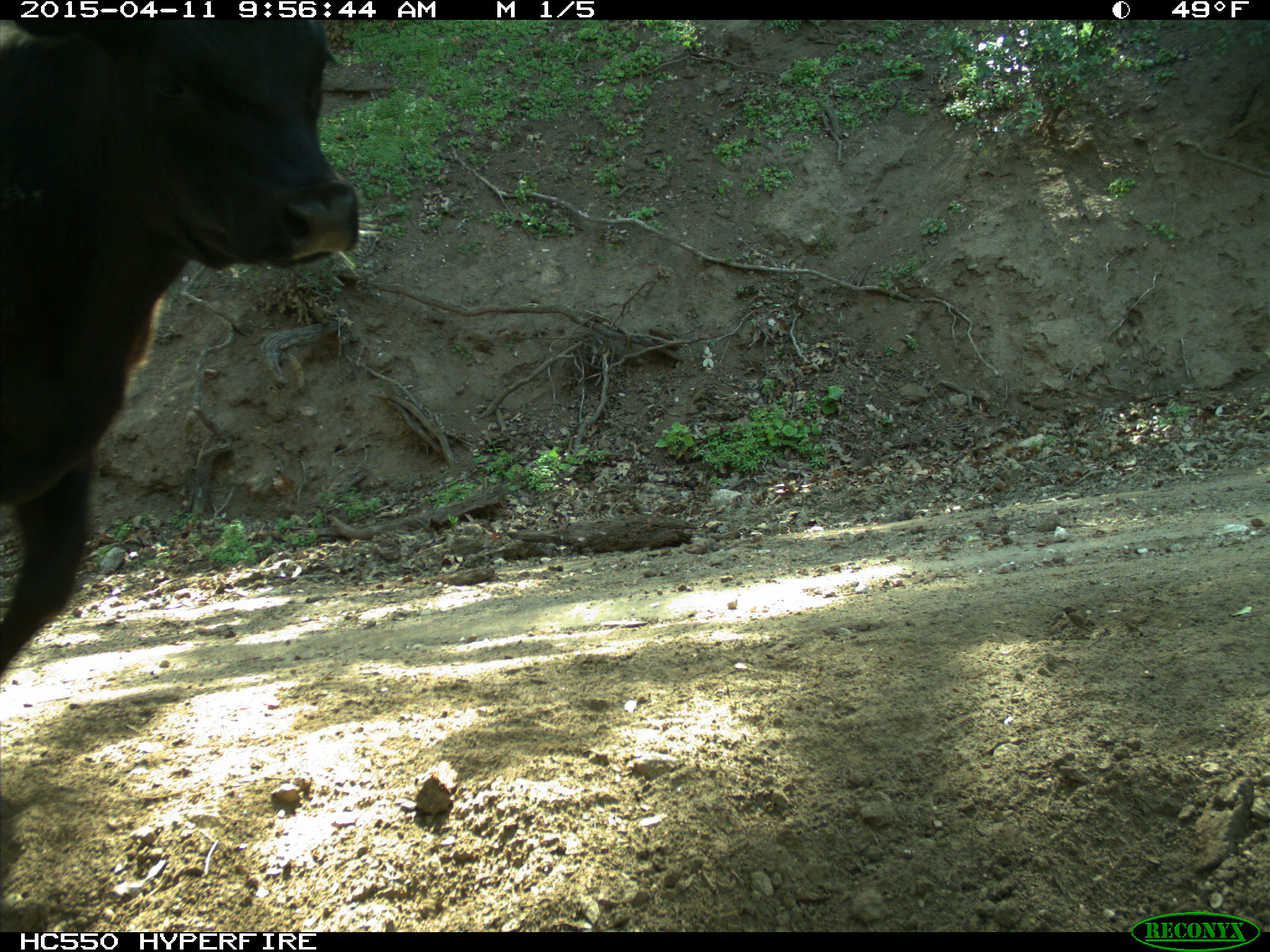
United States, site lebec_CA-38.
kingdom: Animalia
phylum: Chordata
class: Mammalia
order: Artiodactyla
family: Bovidae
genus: Bos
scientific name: Bos taurus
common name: domestic cow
Bos taurus (domestic cow).